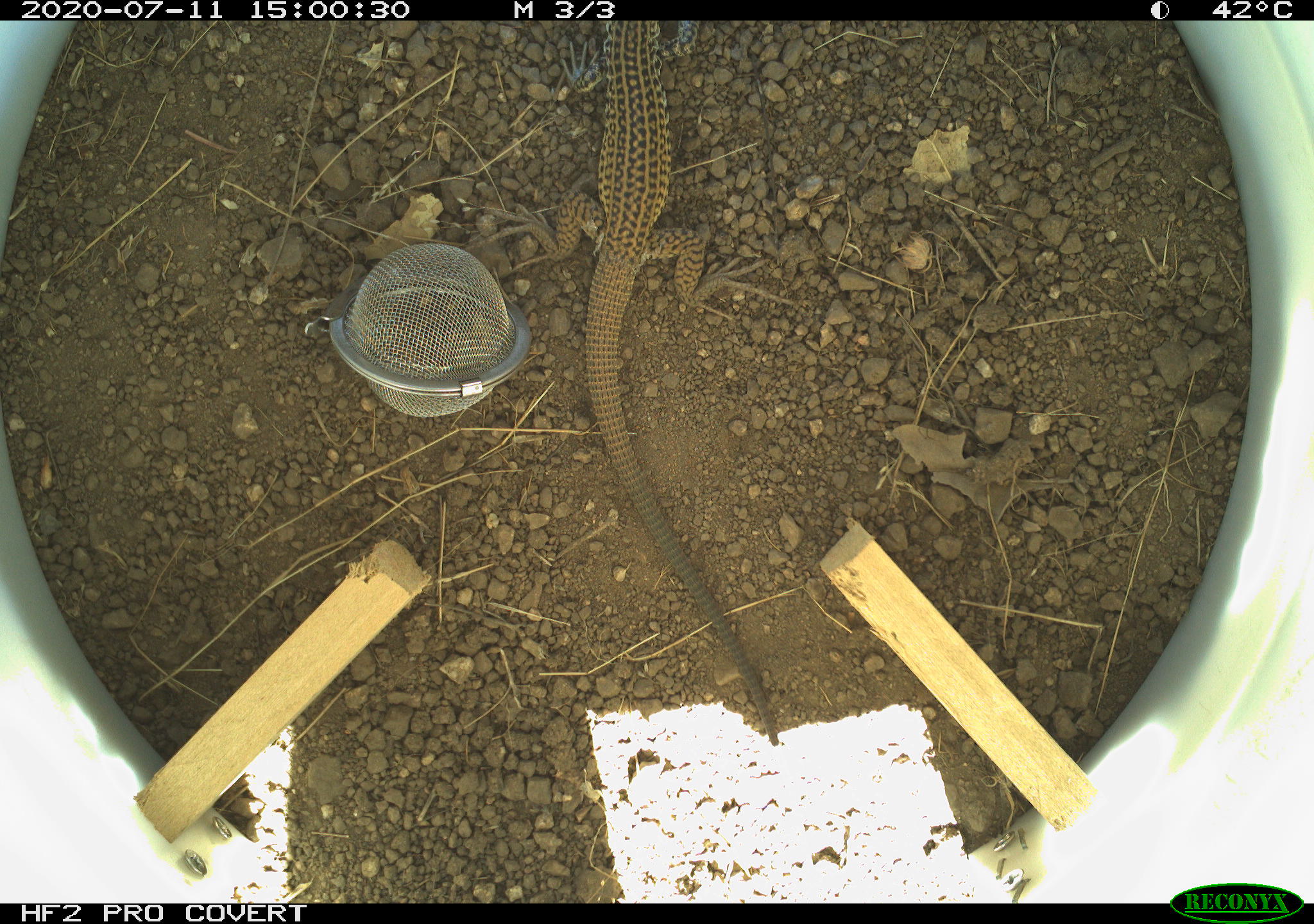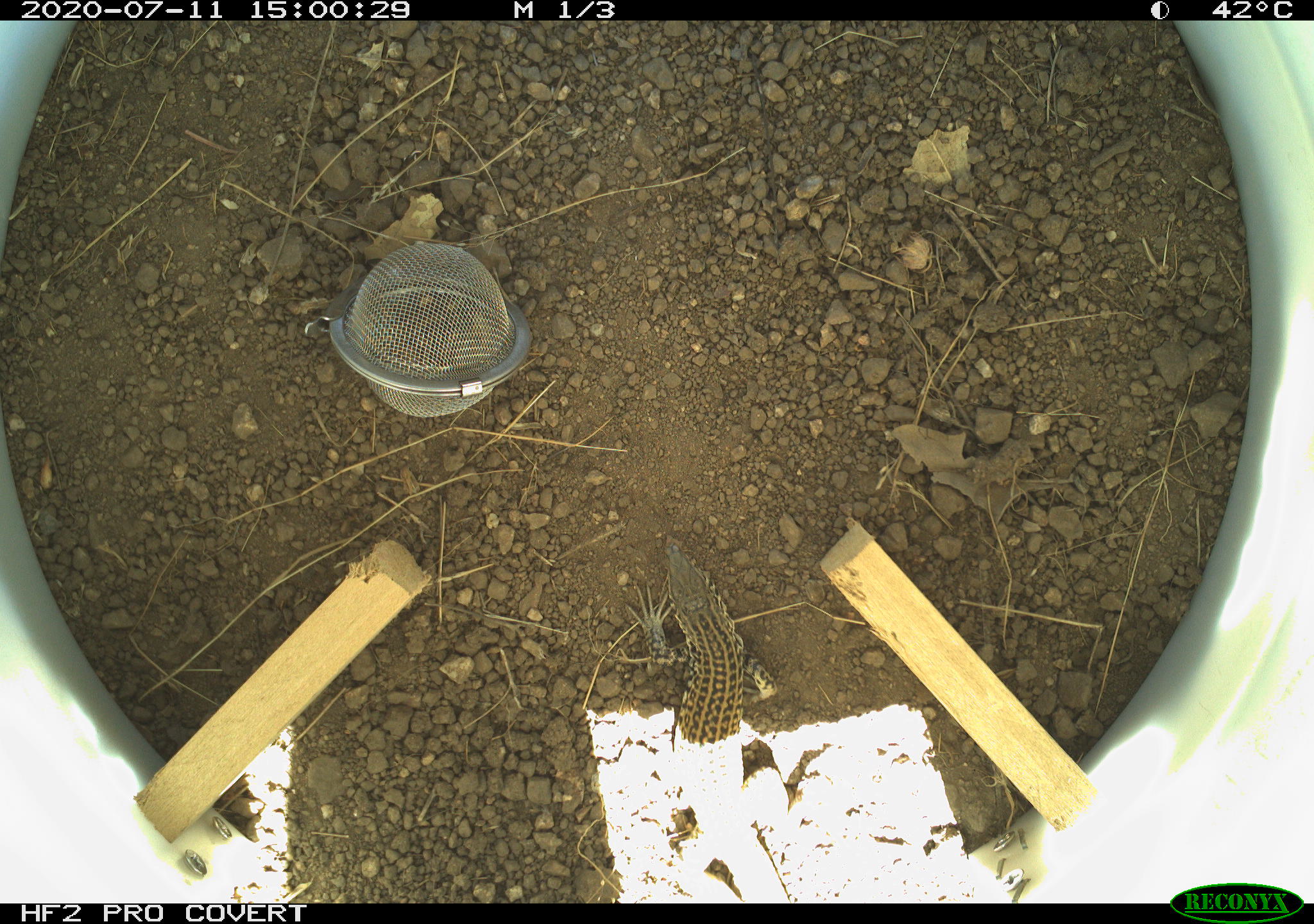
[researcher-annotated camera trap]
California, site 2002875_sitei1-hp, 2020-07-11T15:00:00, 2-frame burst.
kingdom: Animalia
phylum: Chordata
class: Reptilia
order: Squamata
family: Teiidae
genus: Aspidoscelis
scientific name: Aspidoscelis tigris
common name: western whiptail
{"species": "western whiptail (Aspidoscelis tigris)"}